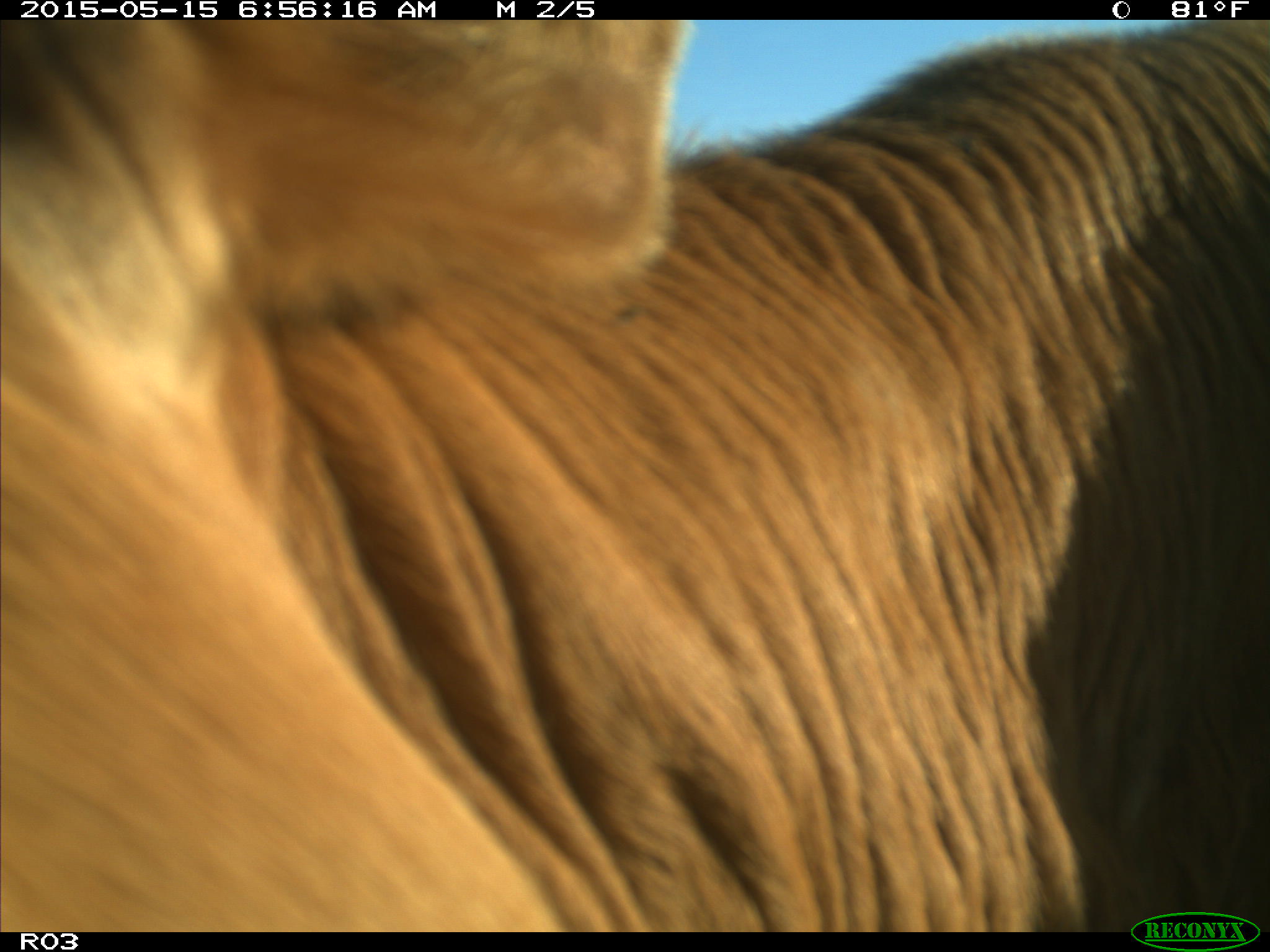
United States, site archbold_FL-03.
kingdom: Animalia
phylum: Chordata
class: Mammalia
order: Artiodactyla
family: Bovidae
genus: Bos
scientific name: Bos taurus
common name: domestic cow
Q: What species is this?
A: Bos taurus (domestic cow).